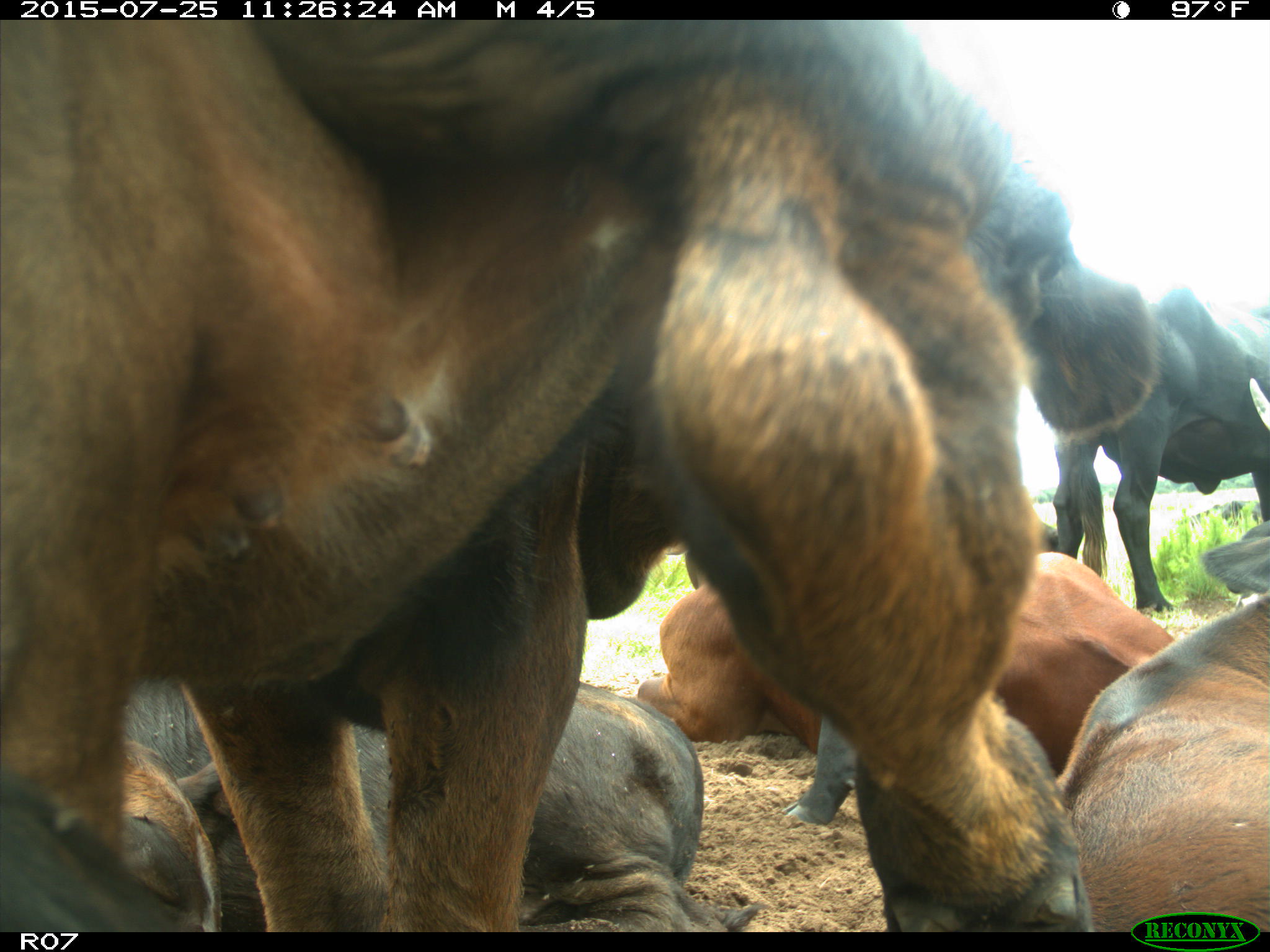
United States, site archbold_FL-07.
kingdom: Animalia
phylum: Chordata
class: Mammalia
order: Artiodactyla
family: Bovidae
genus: Bos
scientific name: Bos taurus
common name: domestic cow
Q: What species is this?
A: Bos taurus (domestic cow).